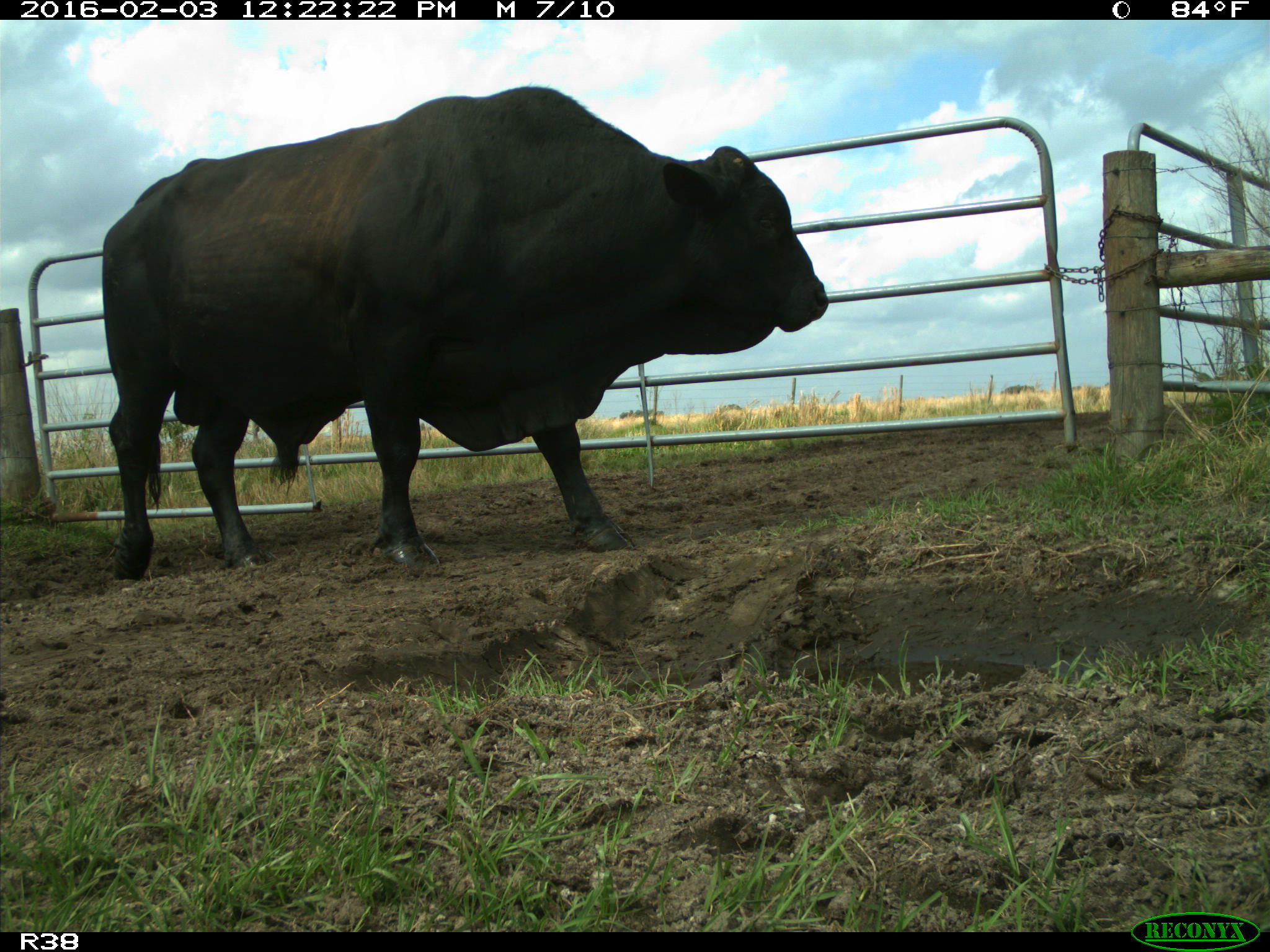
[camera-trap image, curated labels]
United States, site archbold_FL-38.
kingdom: Animalia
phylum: Chordata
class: Mammalia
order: Artiodactyla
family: Bovidae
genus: Bos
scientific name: Bos taurus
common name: domestic cow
Bos taurus (domestic cow).